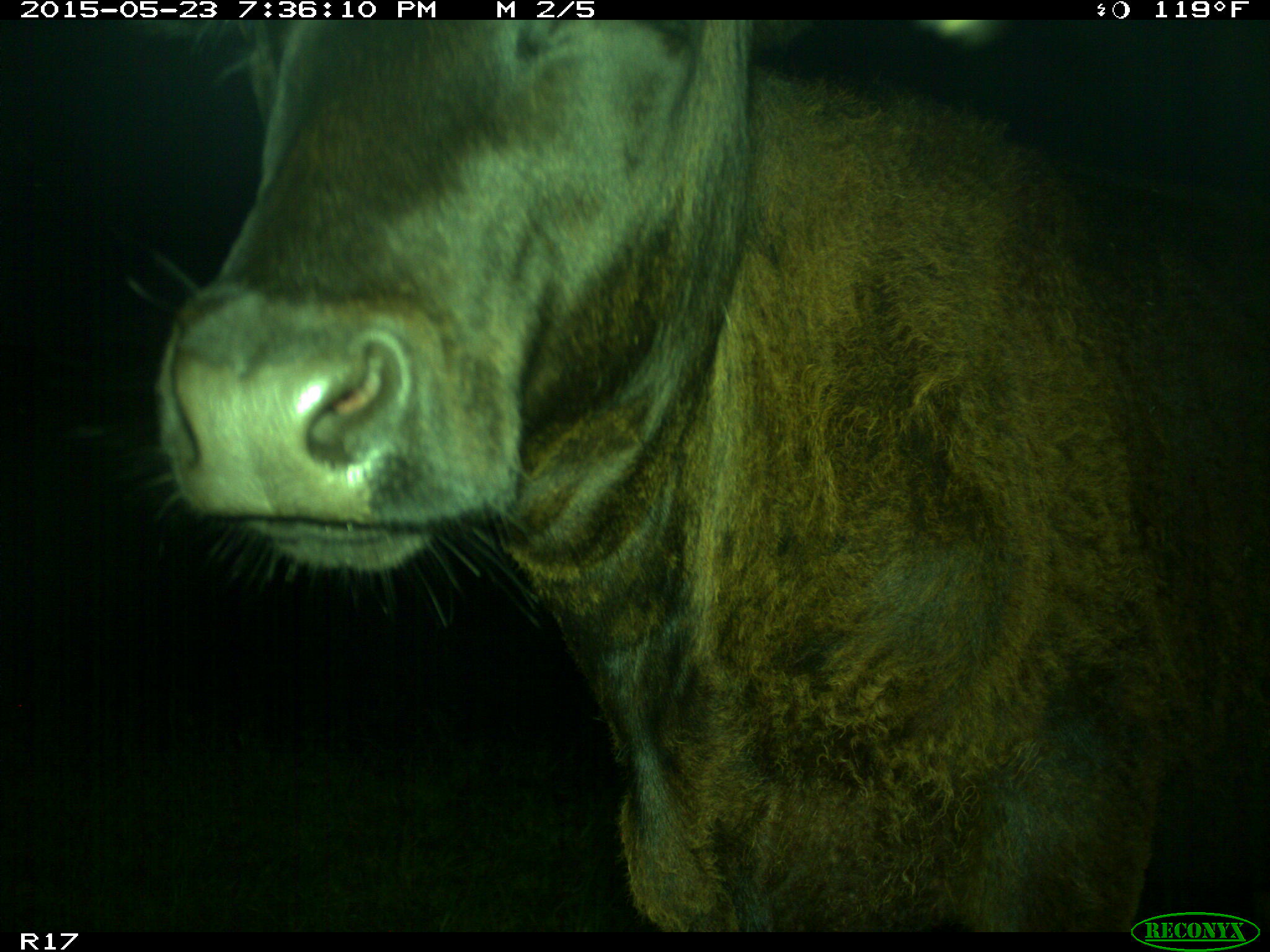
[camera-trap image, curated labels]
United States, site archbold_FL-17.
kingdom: Animalia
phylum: Chordata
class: Mammalia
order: Artiodactyla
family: Bovidae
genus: Bos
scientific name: Bos taurus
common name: domestic cow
Bos taurus (domestic cow).